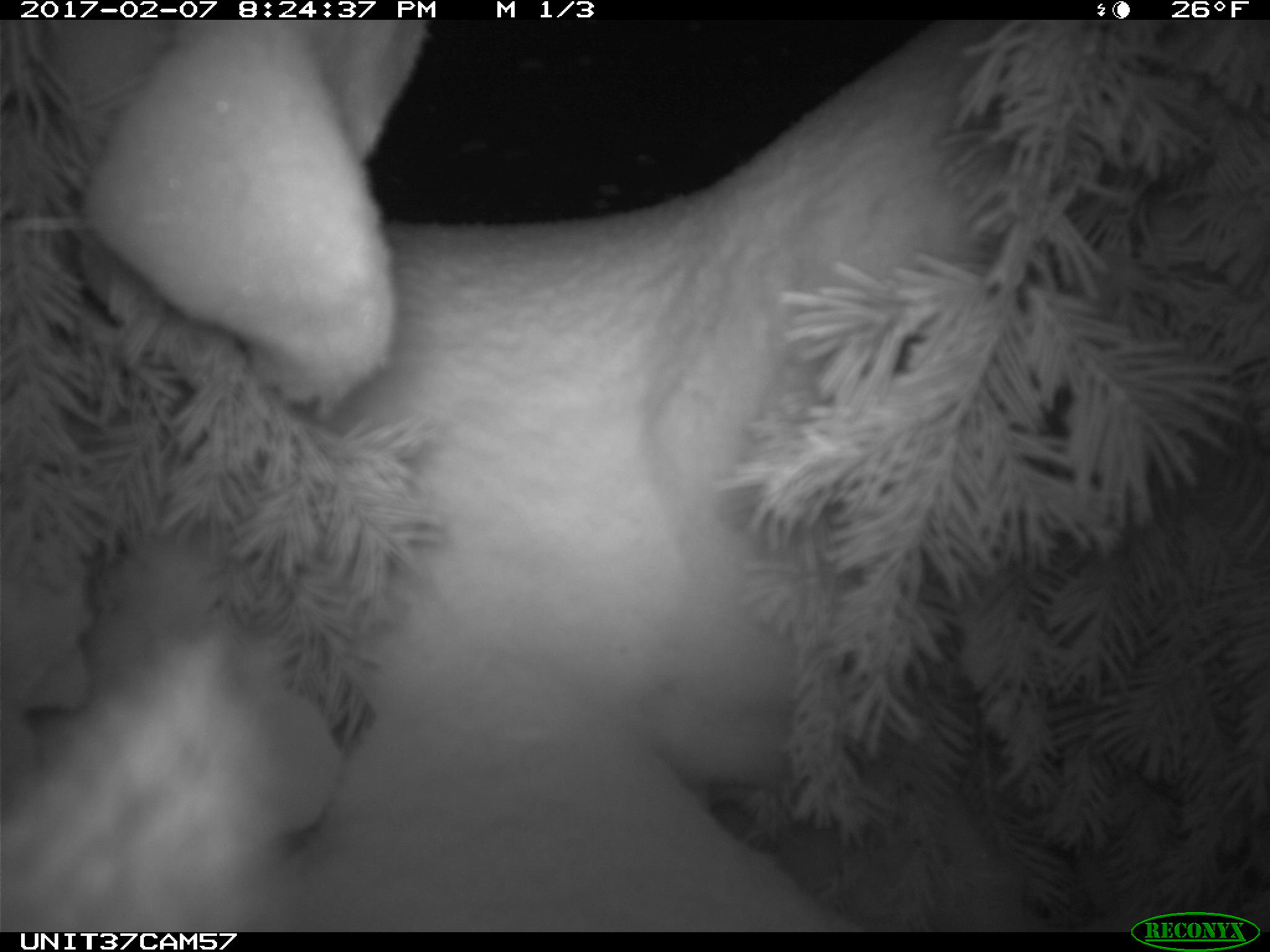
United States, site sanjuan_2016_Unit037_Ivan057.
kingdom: Animalia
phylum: Chordata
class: Mammalia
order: Lagomorpha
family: Leporidae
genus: Lepus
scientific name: Lepus americanus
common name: snowshoe hare